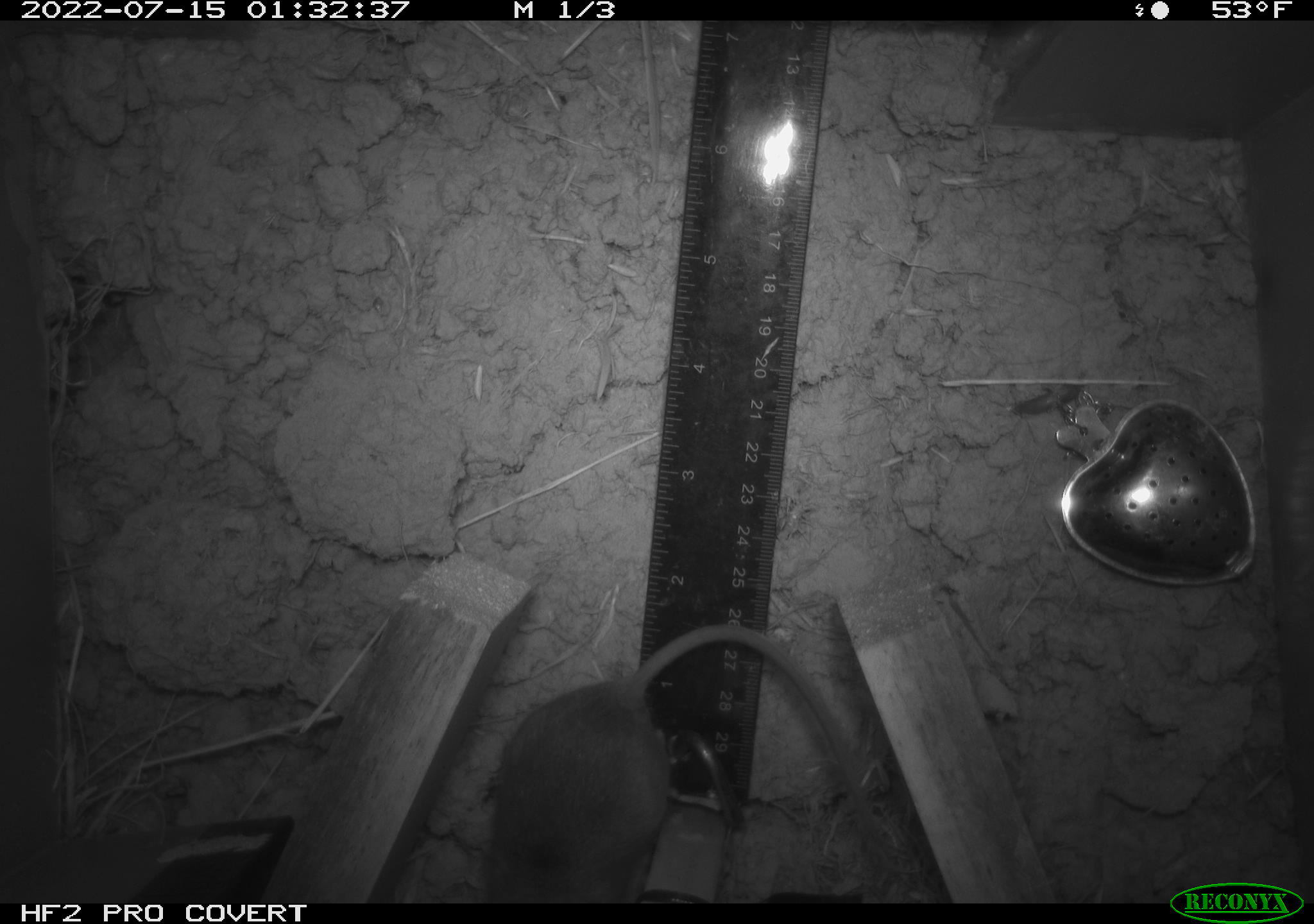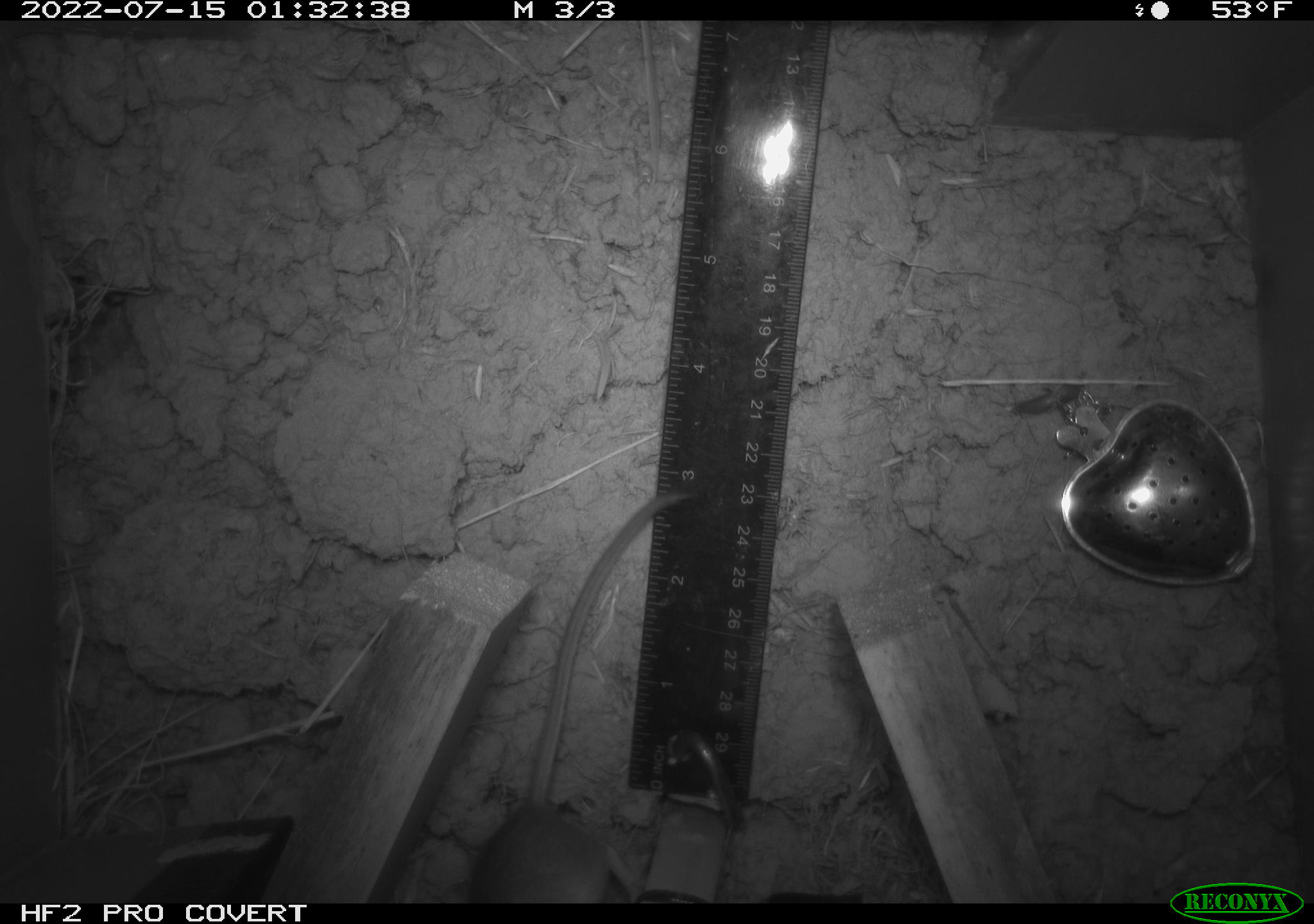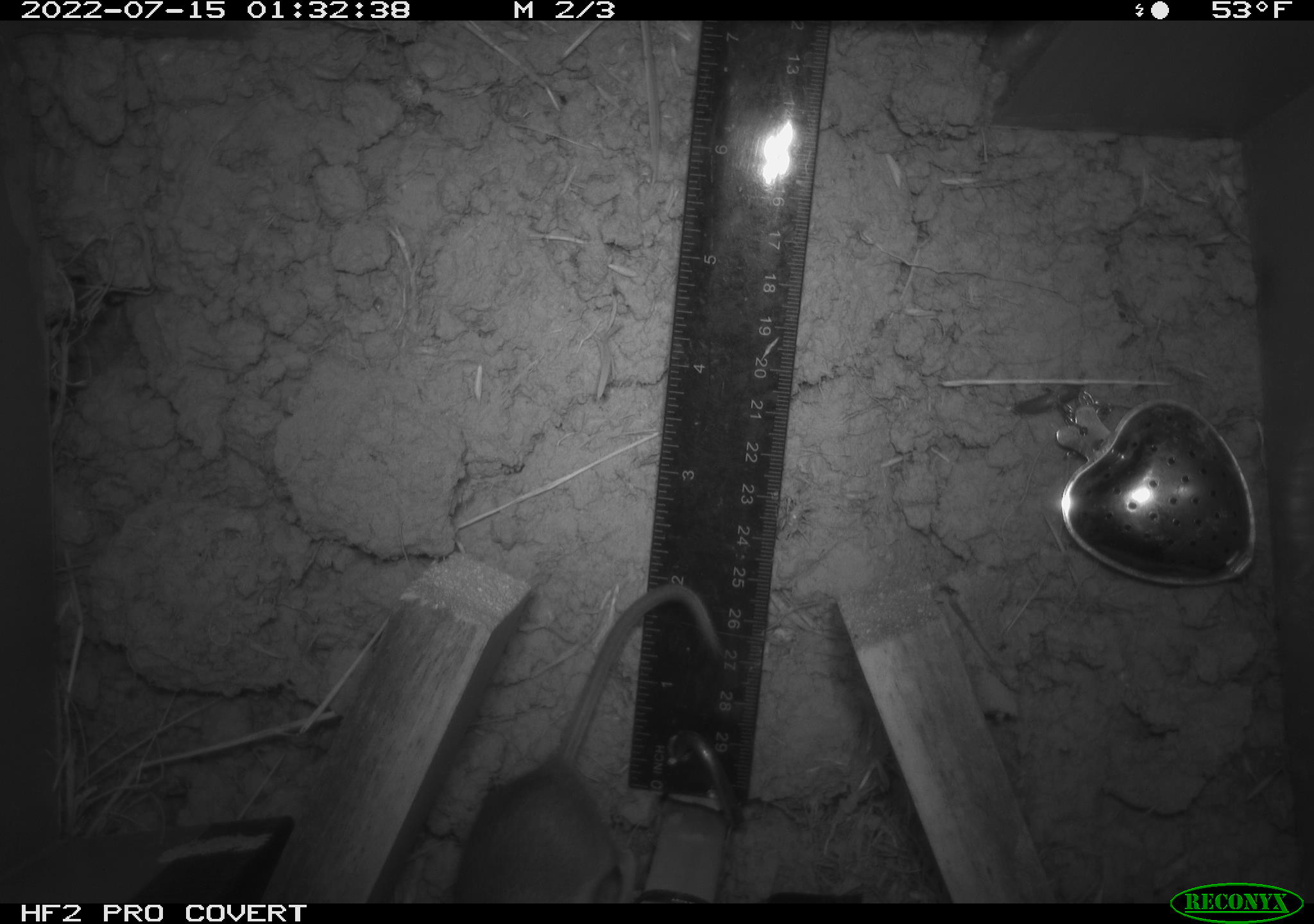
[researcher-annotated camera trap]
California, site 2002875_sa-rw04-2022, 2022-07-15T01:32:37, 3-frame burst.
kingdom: Animalia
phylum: Chordata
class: Mammalia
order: Rodentia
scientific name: Rodentia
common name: mouse species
Mouse species (Rodentia).